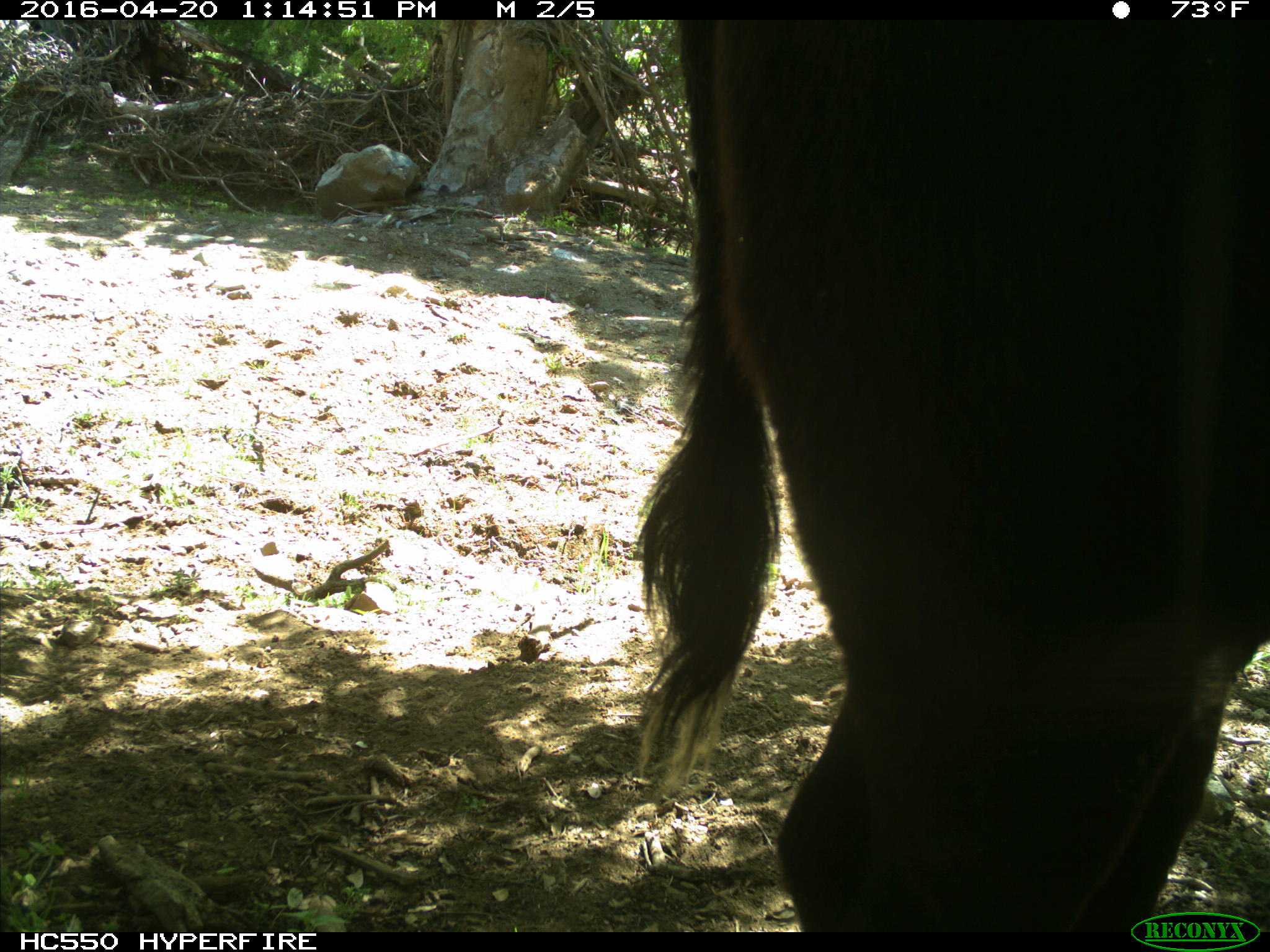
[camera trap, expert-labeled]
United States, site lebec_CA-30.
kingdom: Animalia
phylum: Chordata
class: Mammalia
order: Artiodactyla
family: Bovidae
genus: Bos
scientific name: Bos taurus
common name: domestic cow